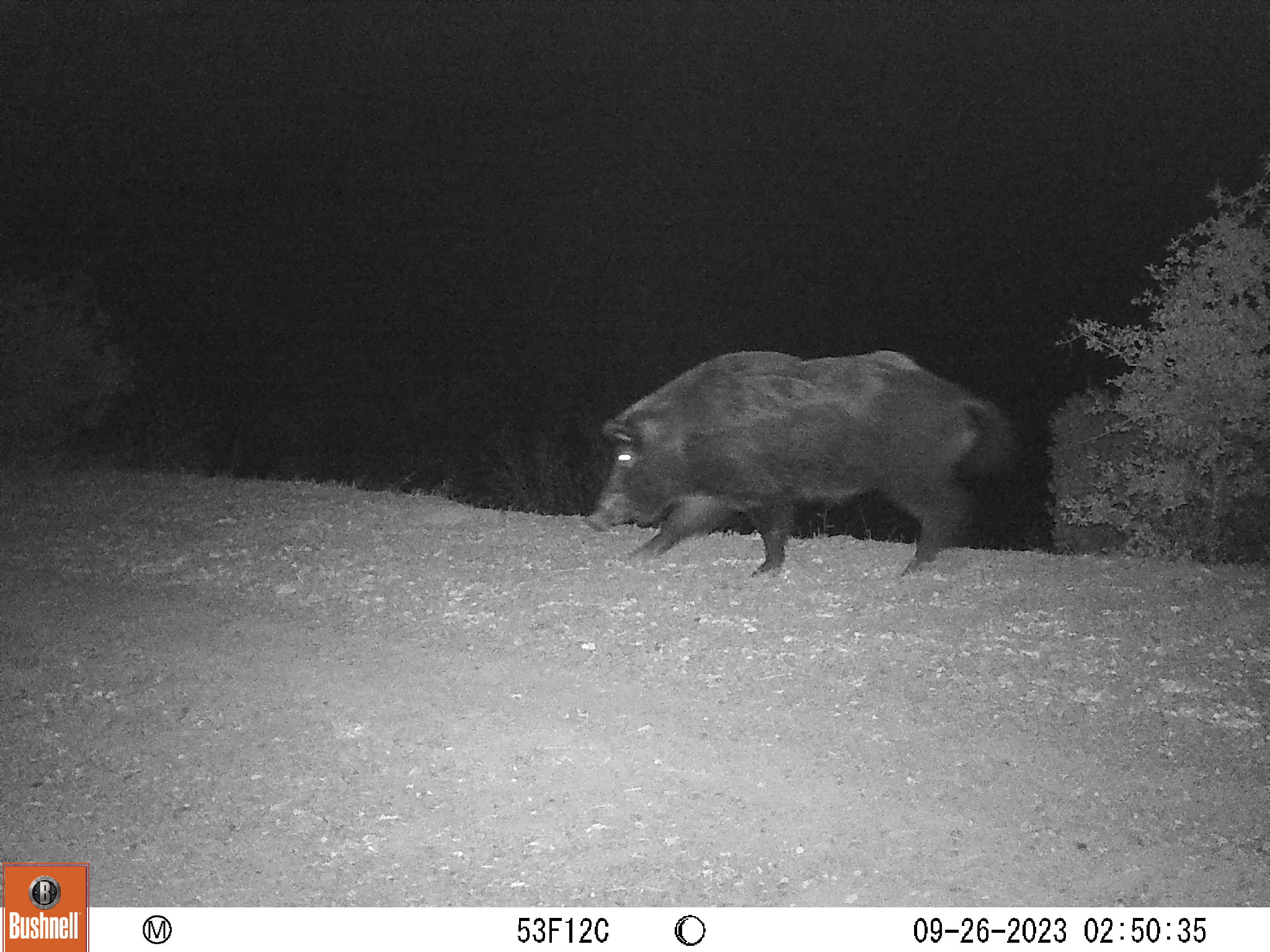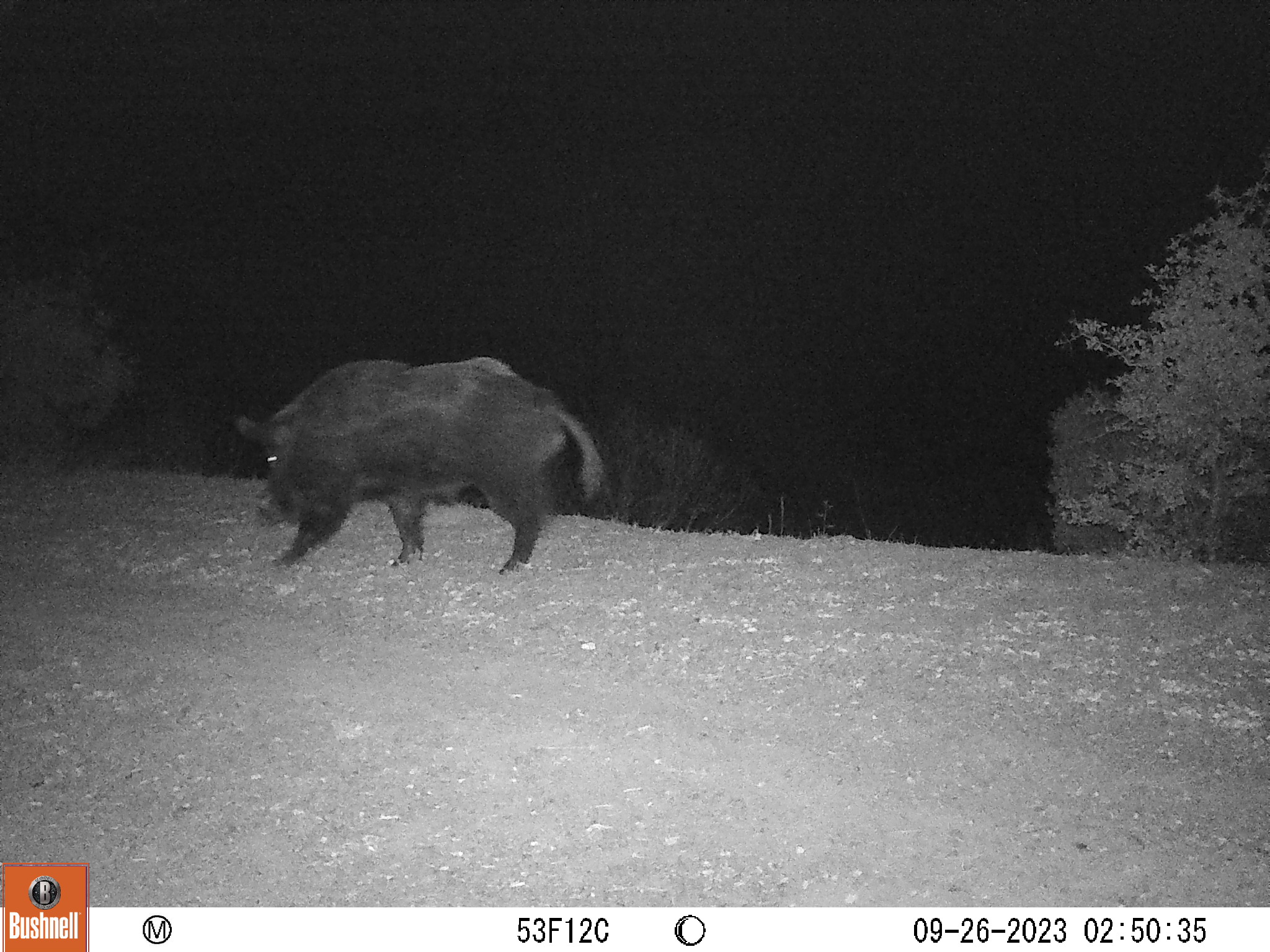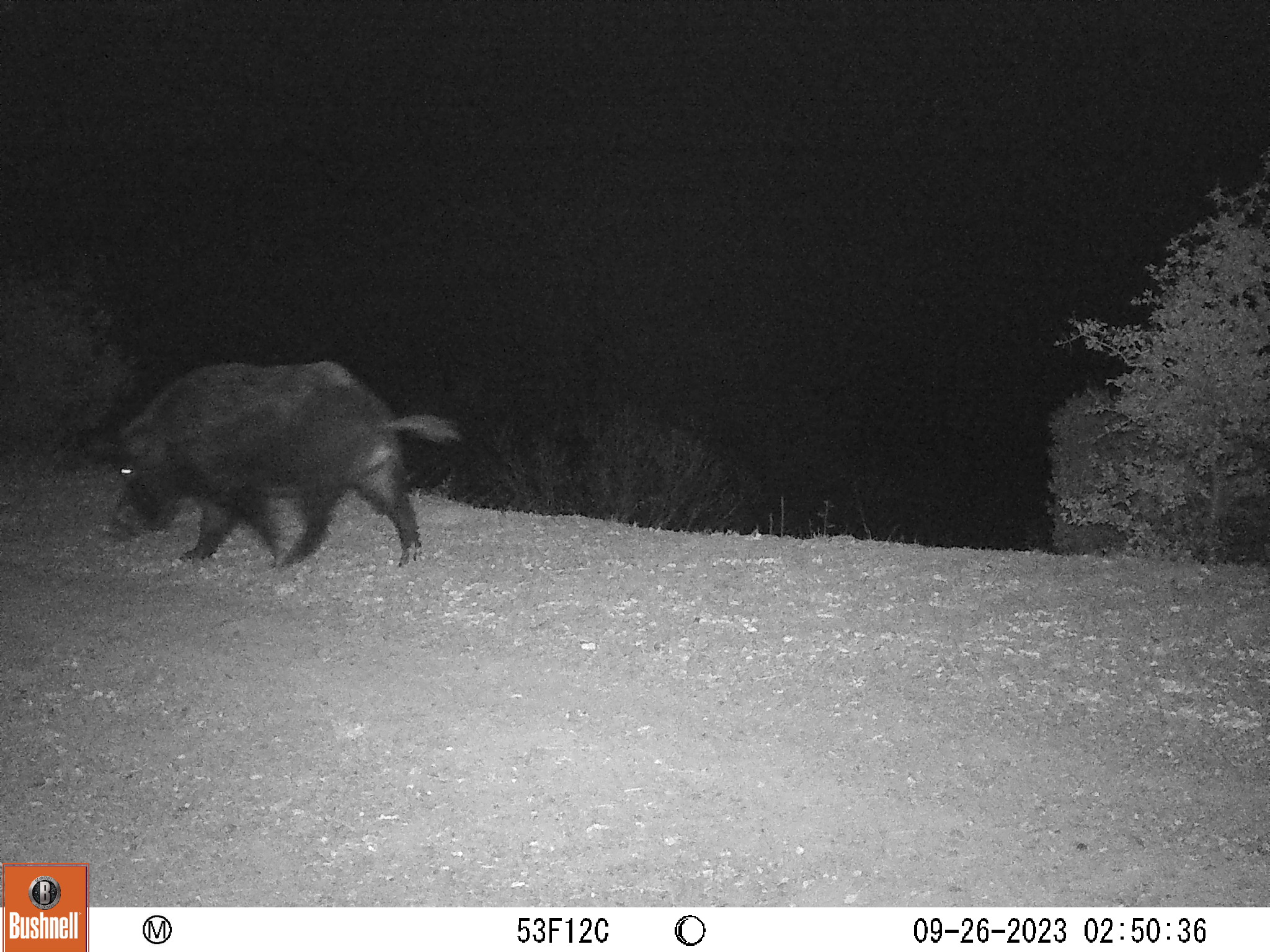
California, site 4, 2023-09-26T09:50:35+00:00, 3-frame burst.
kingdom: Animalia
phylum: Chordata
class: Mammalia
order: Artiodactyla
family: Suidae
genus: Sus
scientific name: Sus scrofa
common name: wild boar